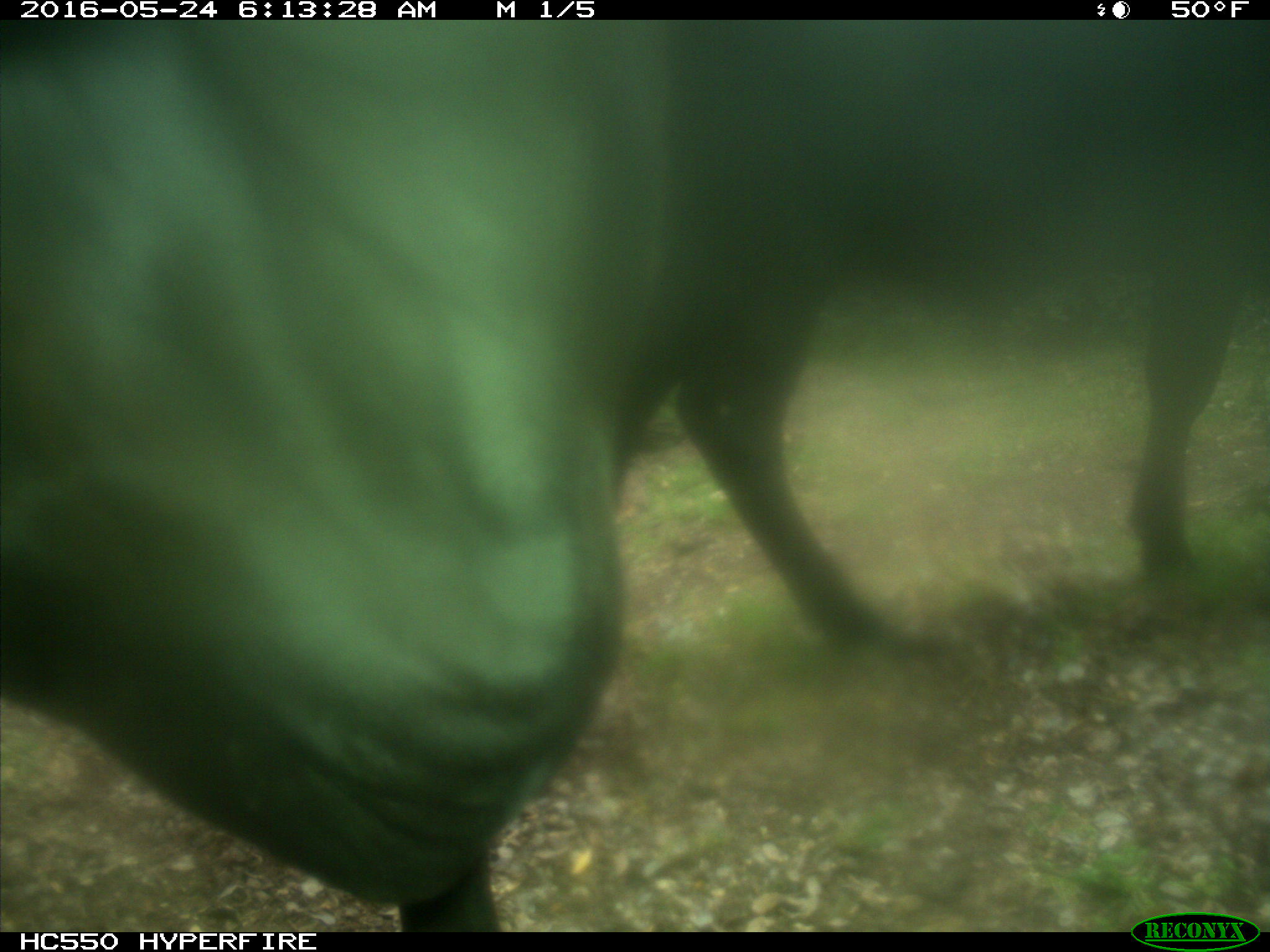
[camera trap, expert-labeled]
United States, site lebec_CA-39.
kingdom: Animalia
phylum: Chordata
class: Mammalia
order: Artiodactyla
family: Bovidae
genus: Bos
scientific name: Bos taurus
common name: domestic cow